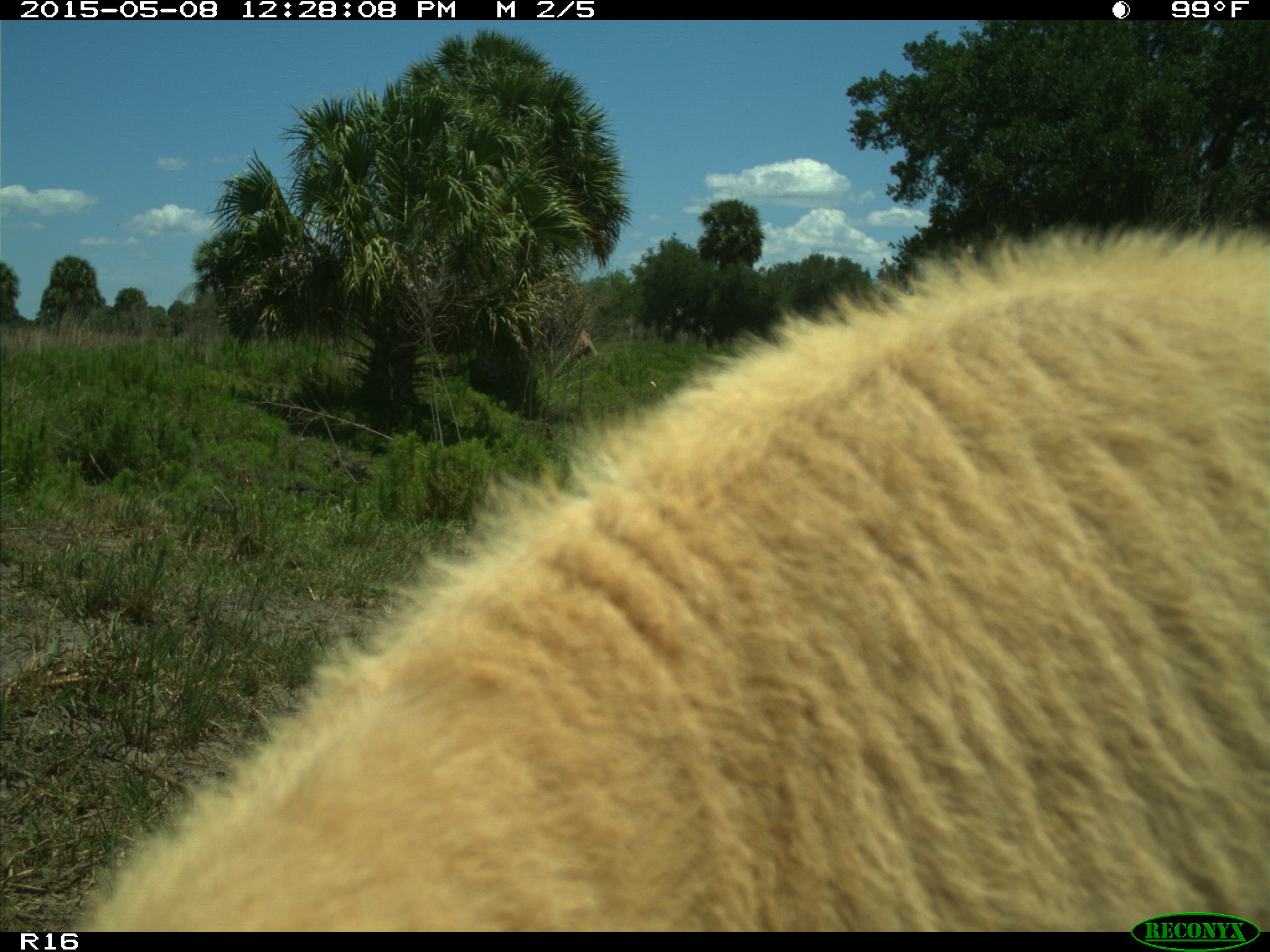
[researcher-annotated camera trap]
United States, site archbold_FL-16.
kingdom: Animalia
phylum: Chordata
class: Mammalia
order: Artiodactyla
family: Bovidae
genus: Bos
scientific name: Bos taurus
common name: domestic cow